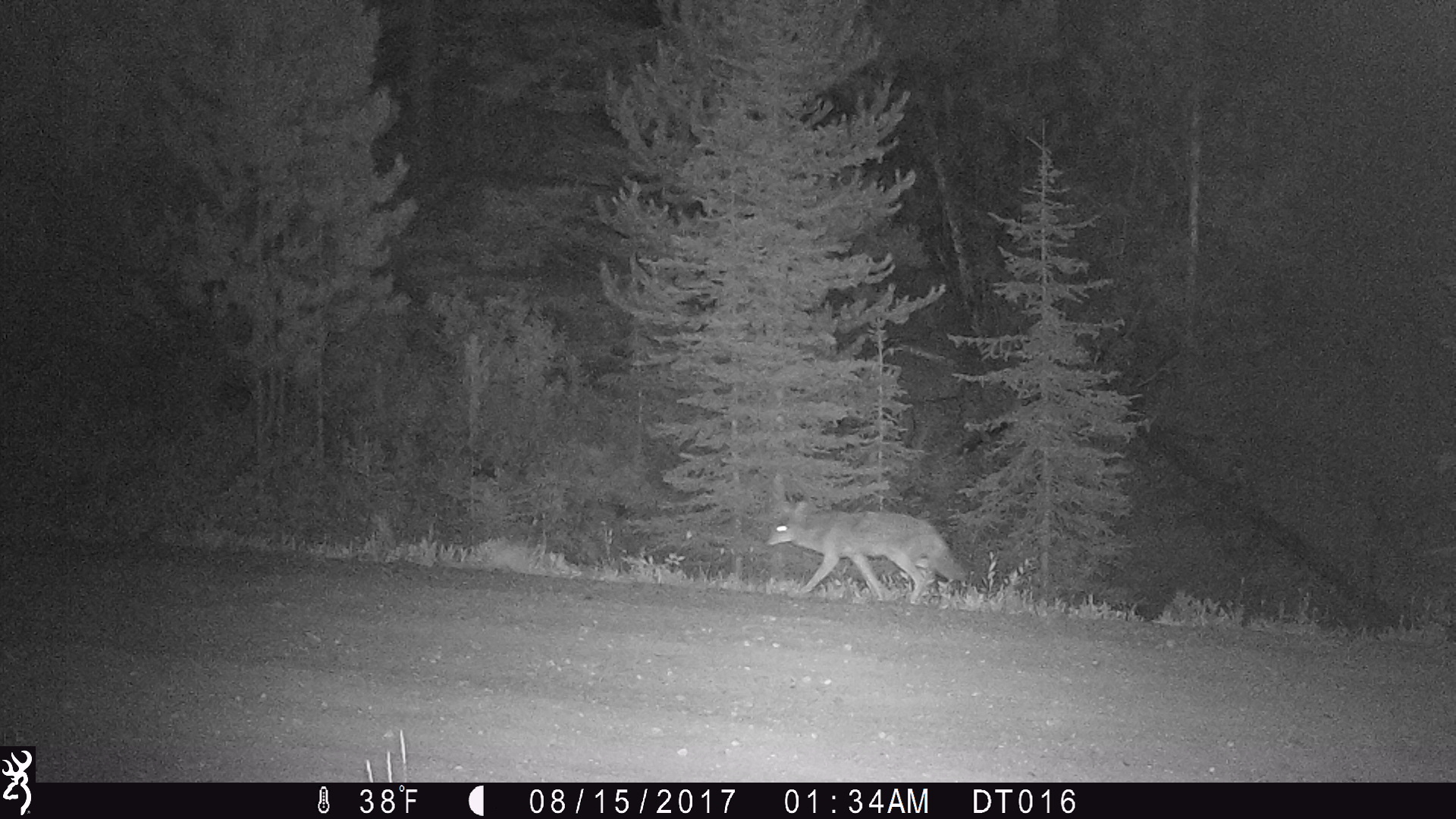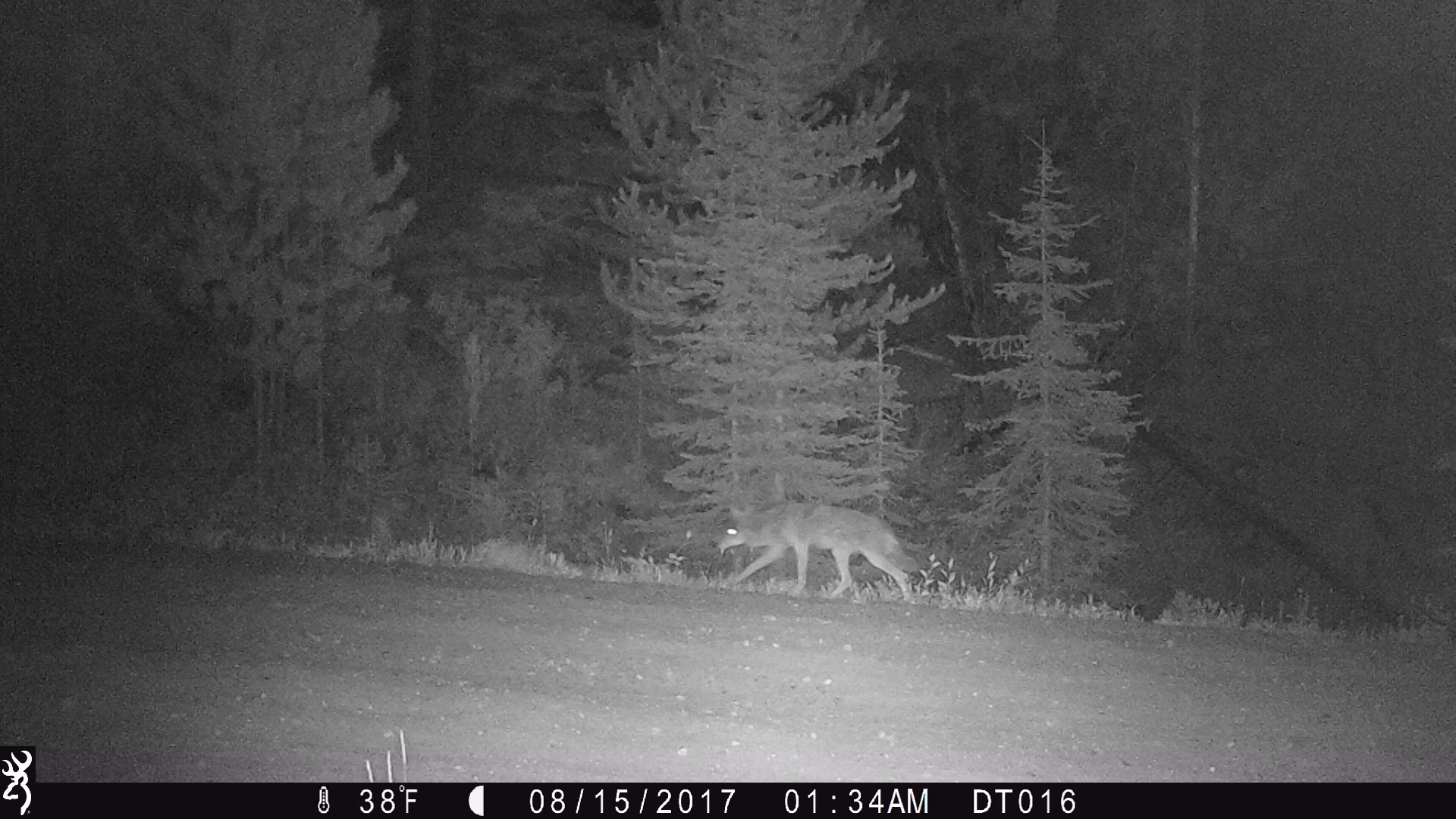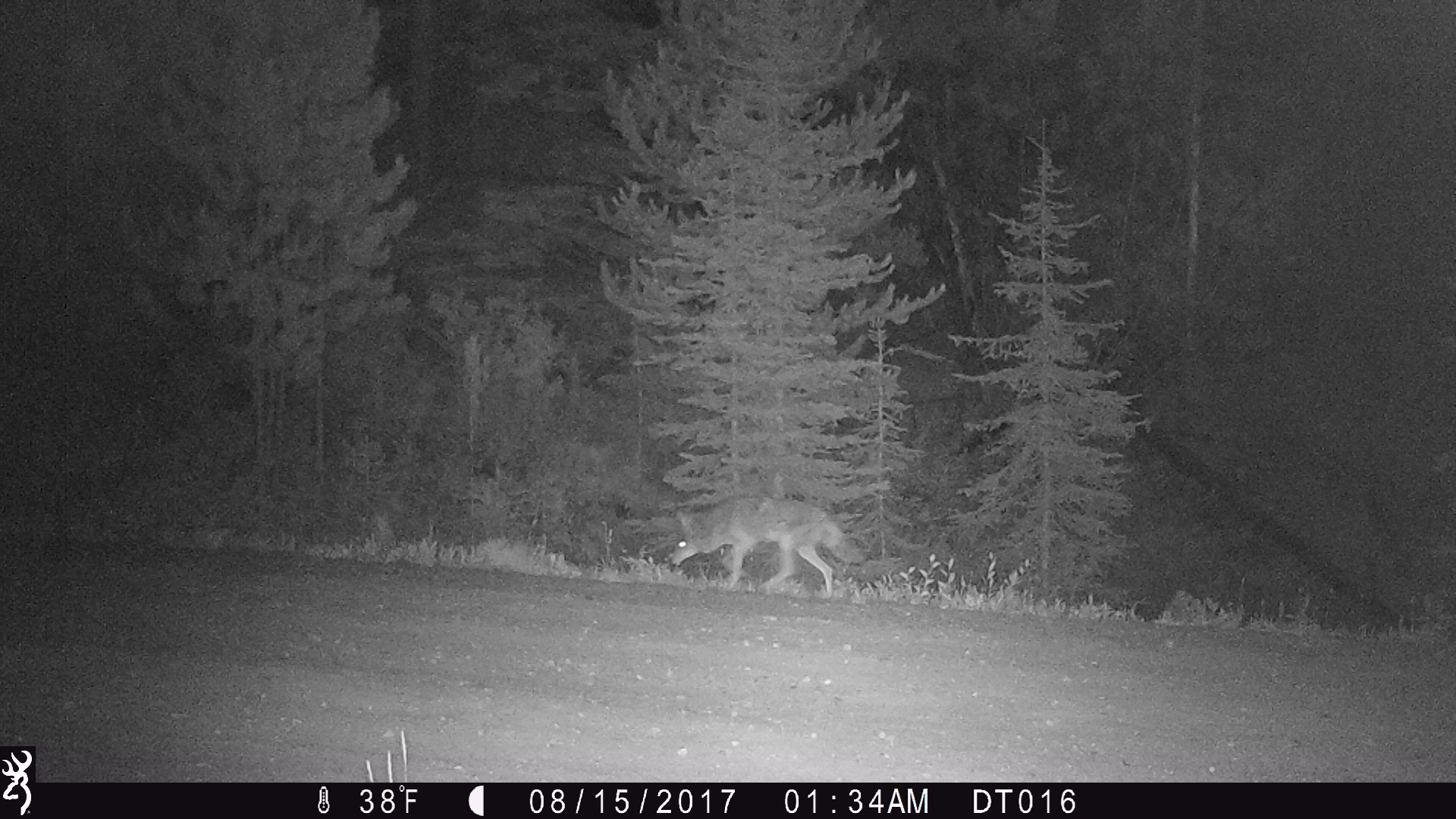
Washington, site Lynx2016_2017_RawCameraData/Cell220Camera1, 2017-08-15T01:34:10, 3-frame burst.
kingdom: Animalia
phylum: Chordata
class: Mammalia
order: Carnivora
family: Canidae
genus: Canis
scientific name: Canis latrans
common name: coyote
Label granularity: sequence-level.